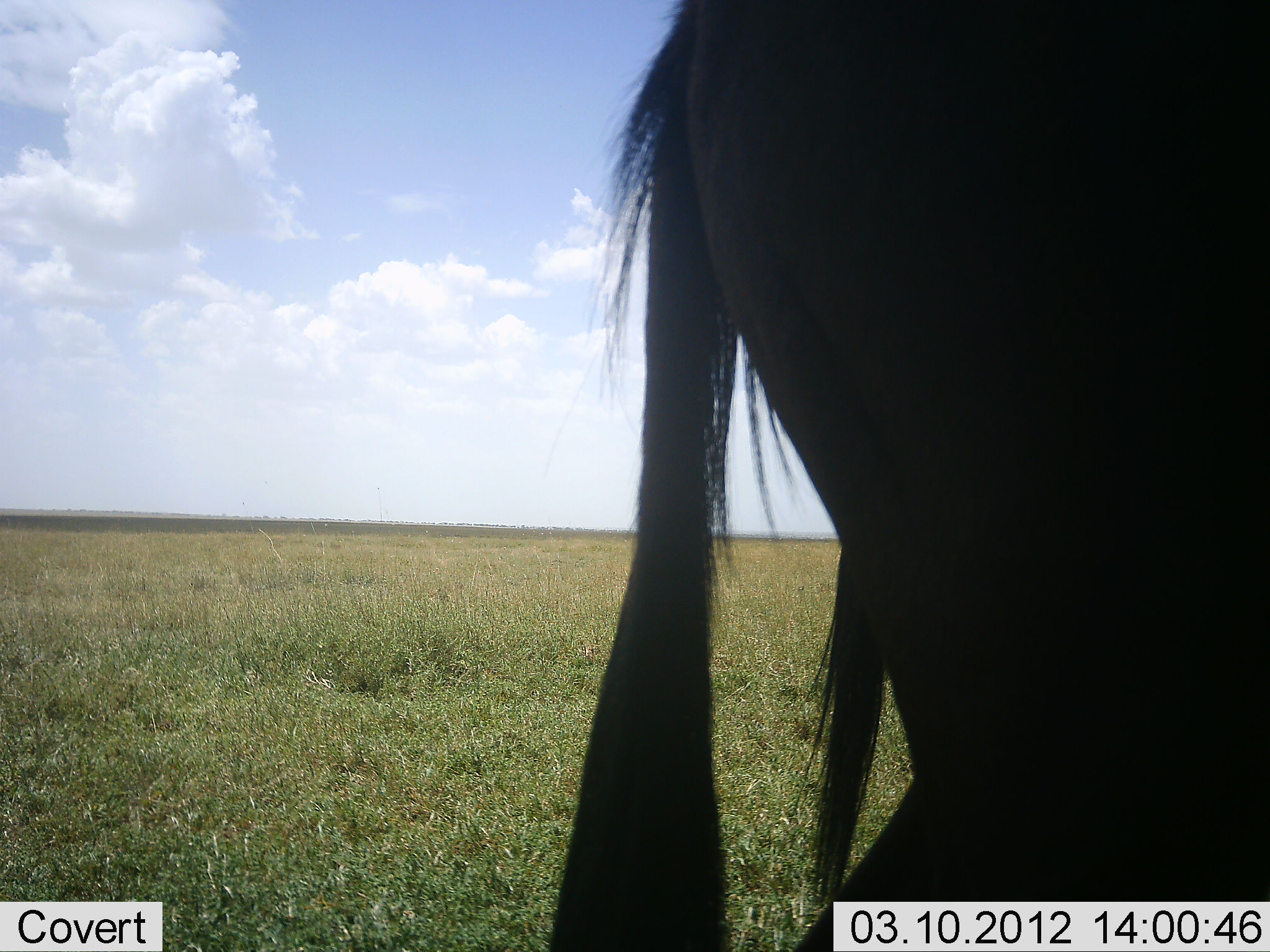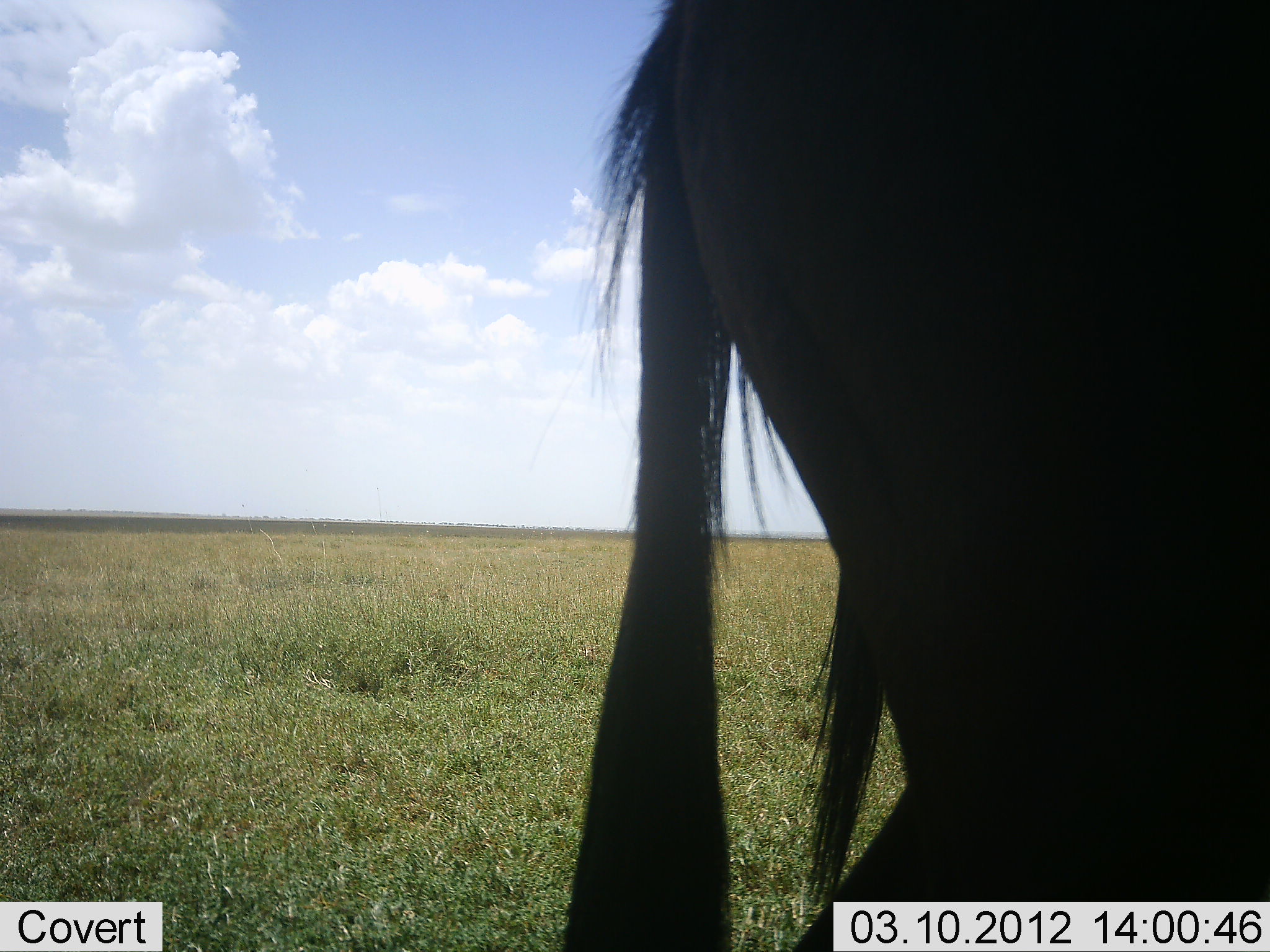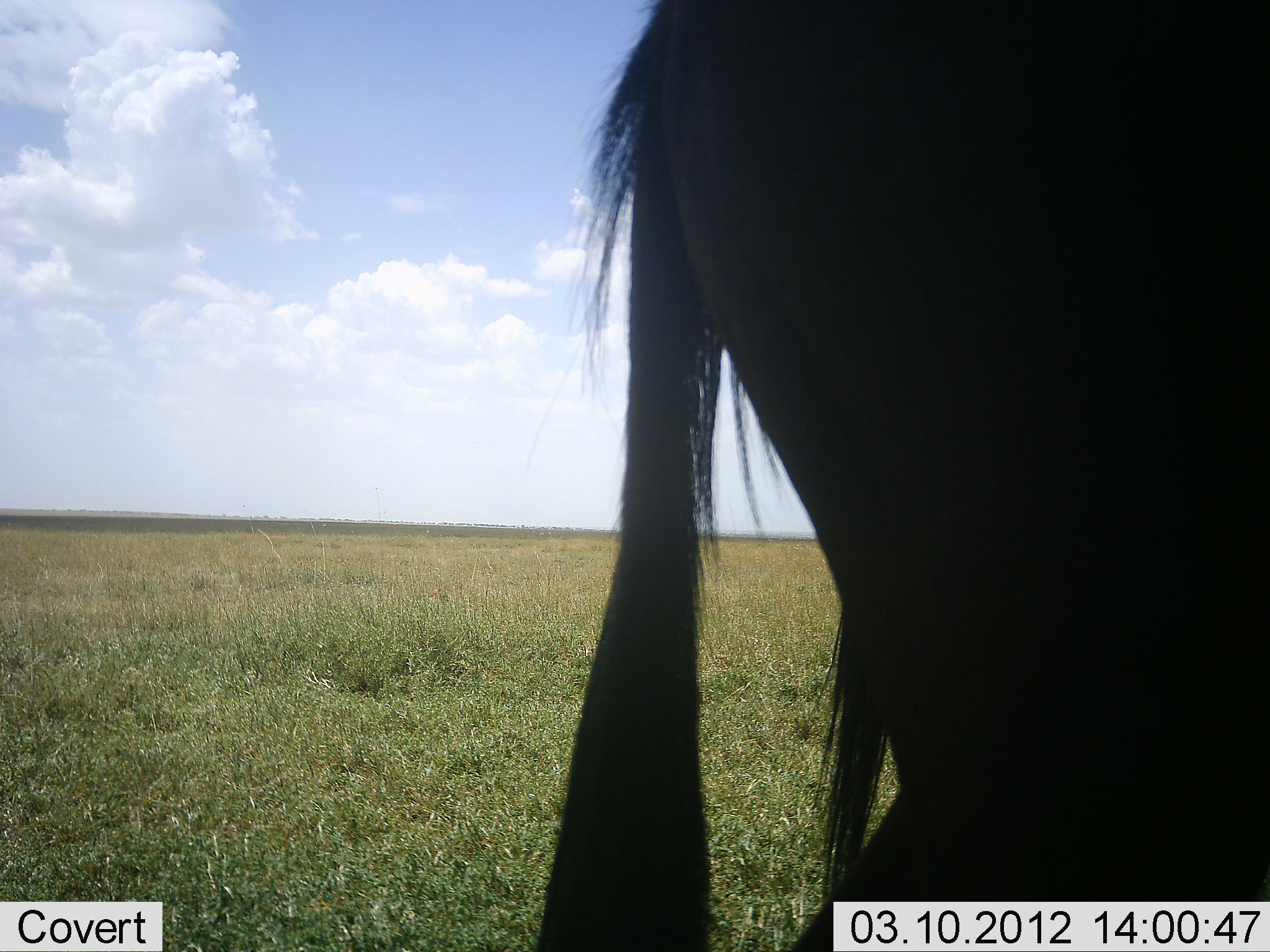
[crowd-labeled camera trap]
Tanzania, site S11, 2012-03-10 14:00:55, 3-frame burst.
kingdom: Animalia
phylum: Chordata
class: Mammalia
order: Artiodactyla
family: Bovidae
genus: Connochaetes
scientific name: Connochaetes taurinus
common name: blue wildebeest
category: wildebeest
Wildebeest (blue wildebeest) (Connochaetes taurinus), count 2. Behavior (volunteer vote fractions): standing 100%, resting 0%, moving 0%, interacting 0%. Young present (vote fraction): 0%. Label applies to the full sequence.